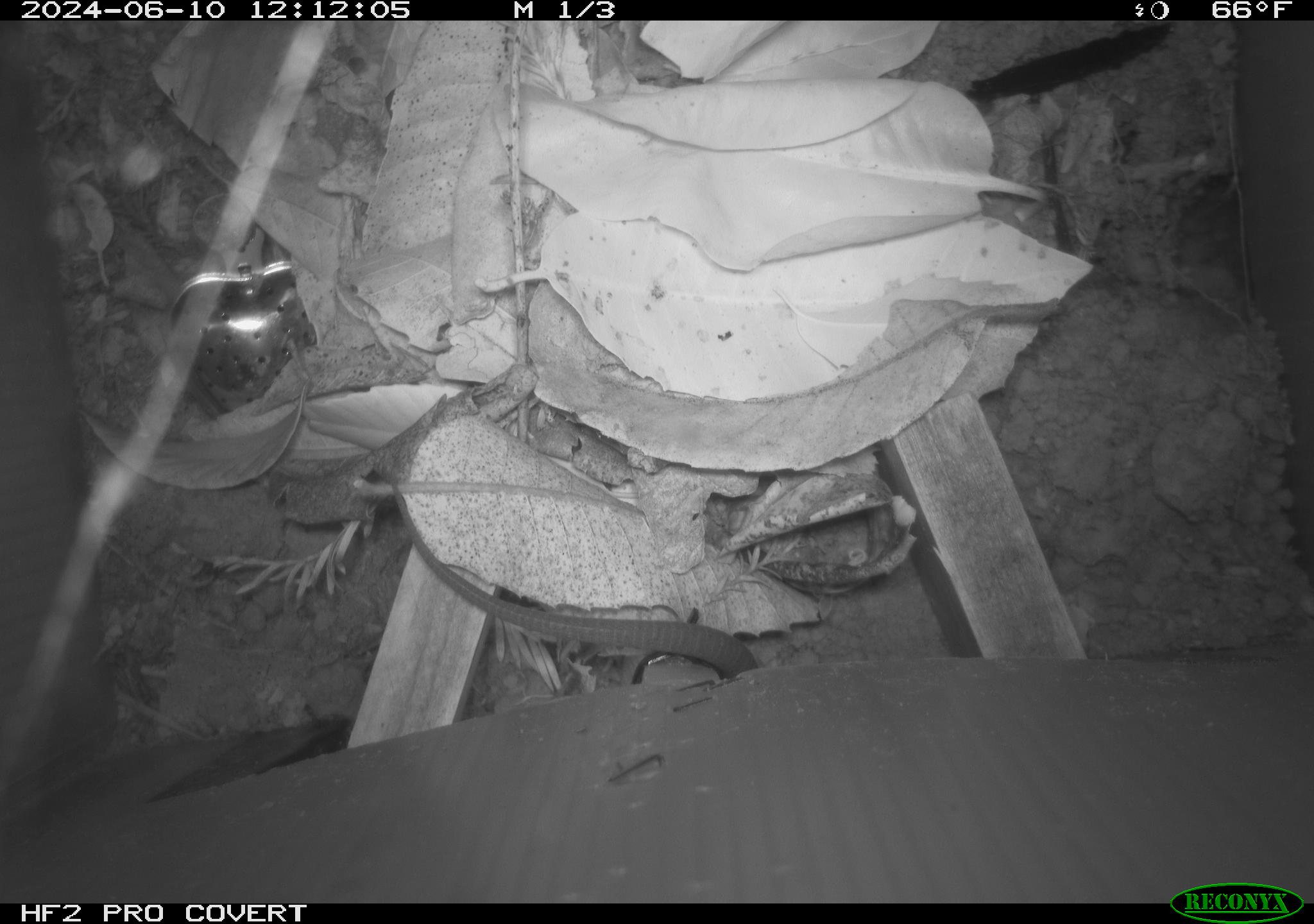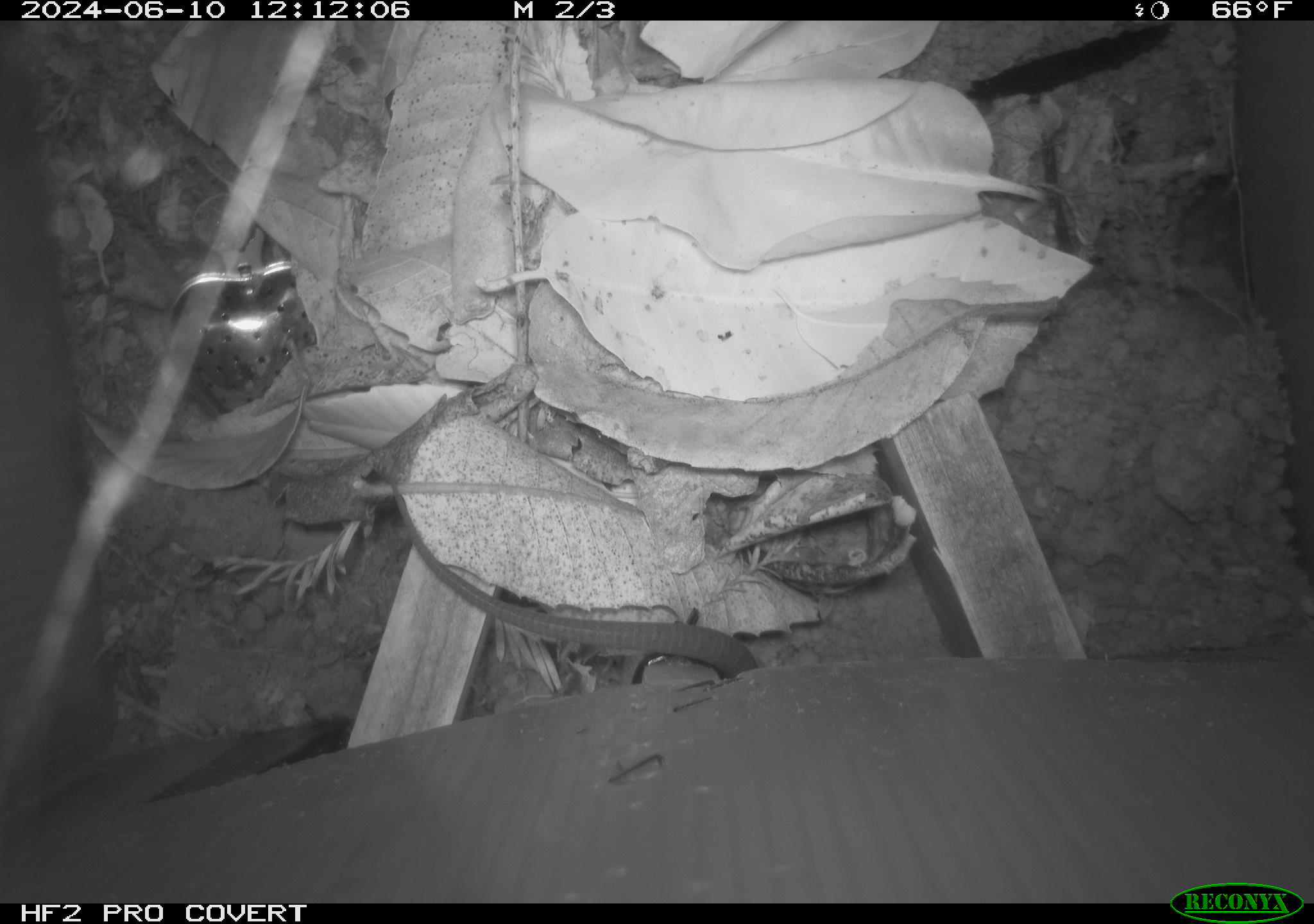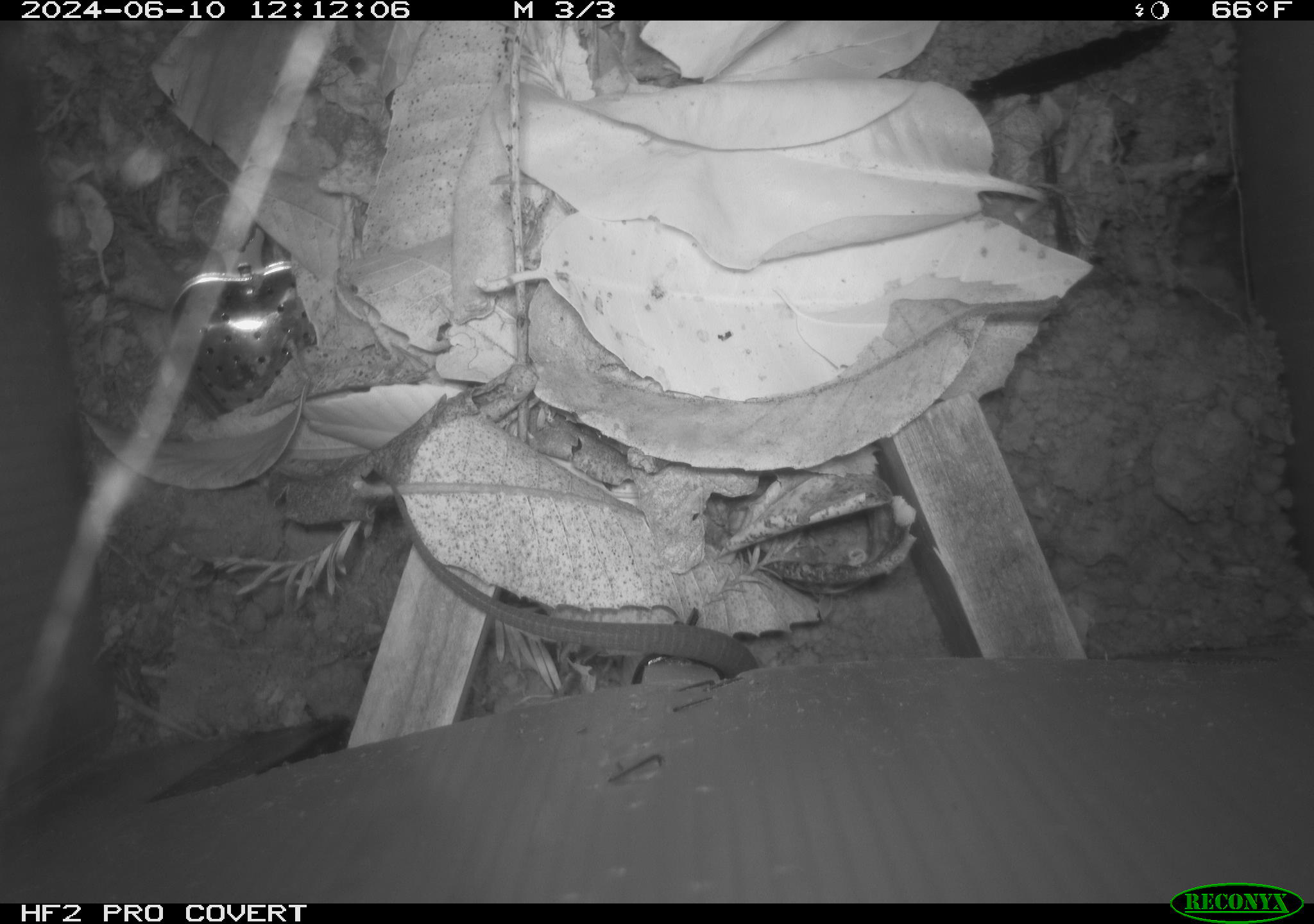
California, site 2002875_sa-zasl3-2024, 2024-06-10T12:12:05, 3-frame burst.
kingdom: Animalia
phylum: Chordata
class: Reptilia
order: Squamata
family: Anguidae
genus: Elgaria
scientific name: Elgaria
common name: alligator lizards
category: elgaria species